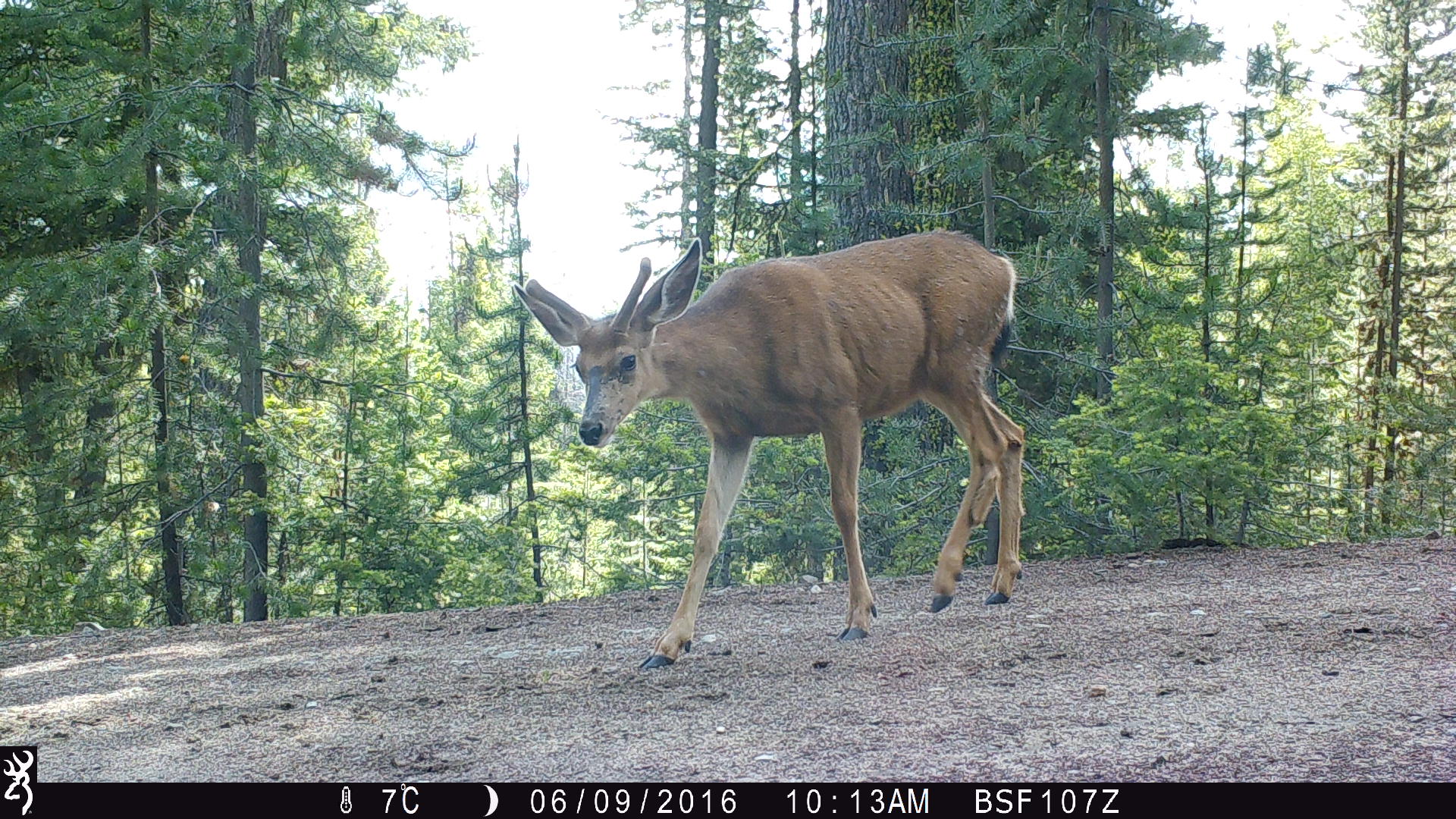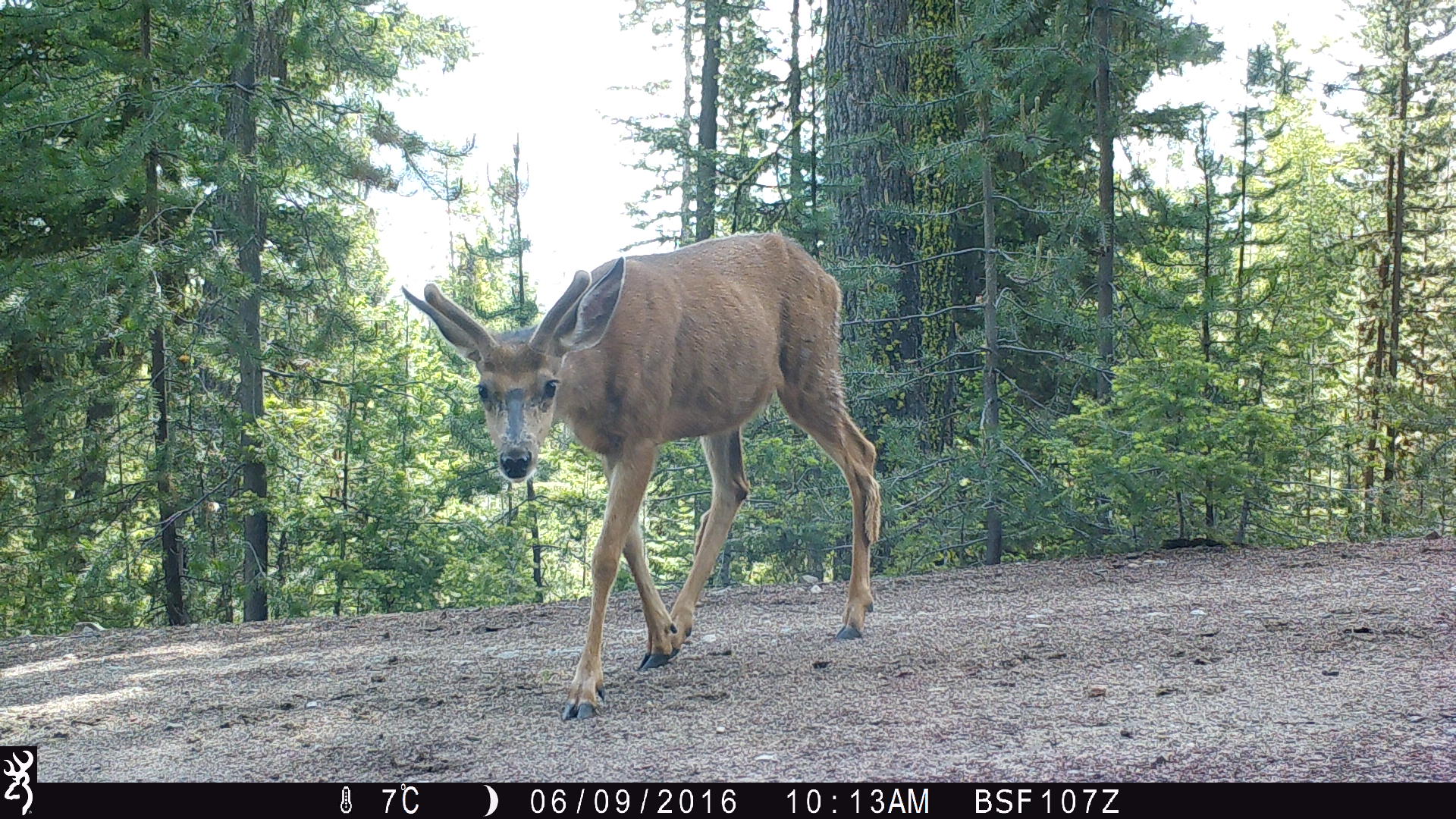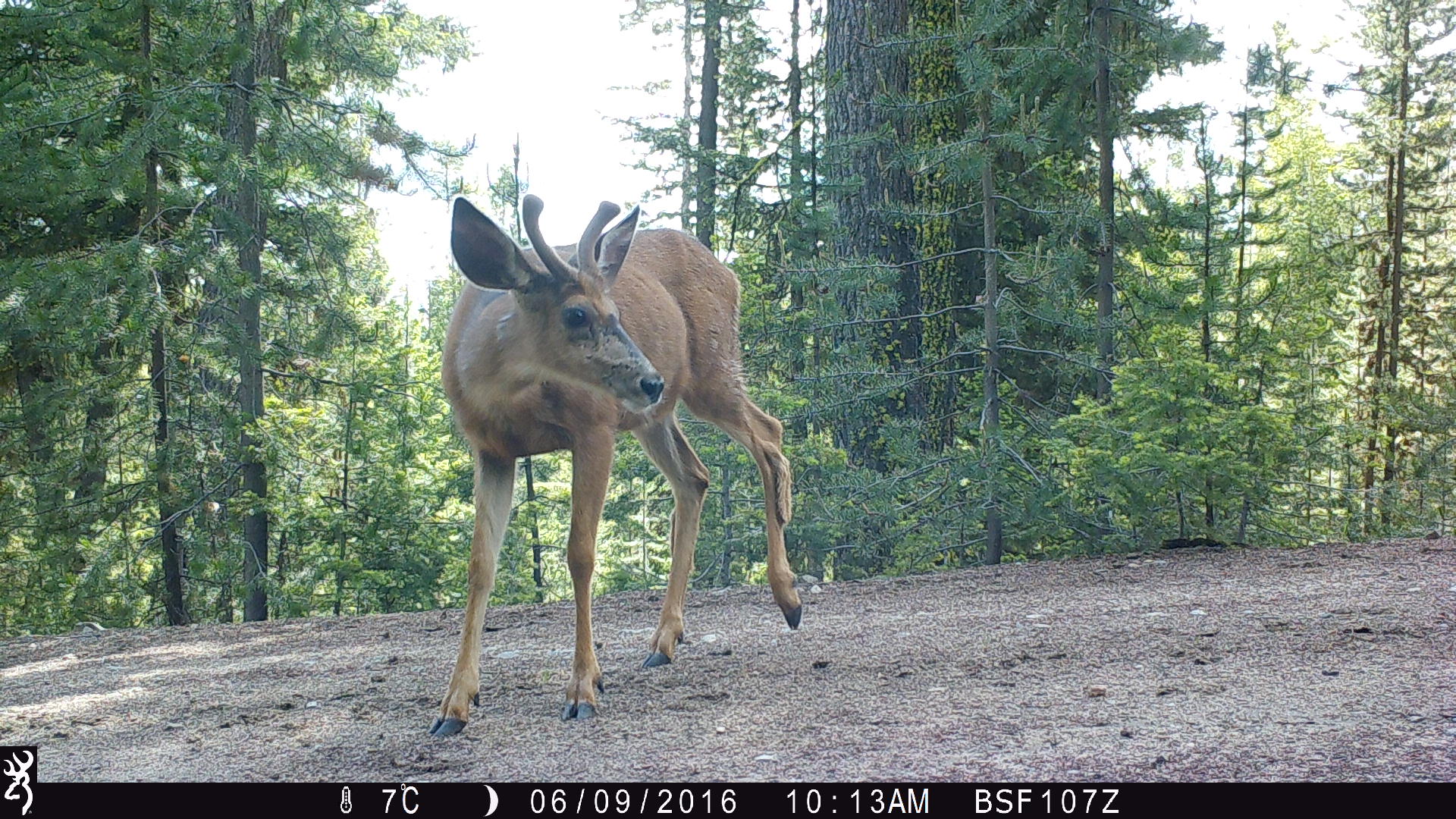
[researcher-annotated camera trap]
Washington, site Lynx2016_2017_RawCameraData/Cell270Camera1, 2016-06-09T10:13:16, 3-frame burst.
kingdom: Animalia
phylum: Chordata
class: Mammalia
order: Artiodactyla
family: Cervidae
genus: Odocoileus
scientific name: Odocoileus hemionus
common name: mule deer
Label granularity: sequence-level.